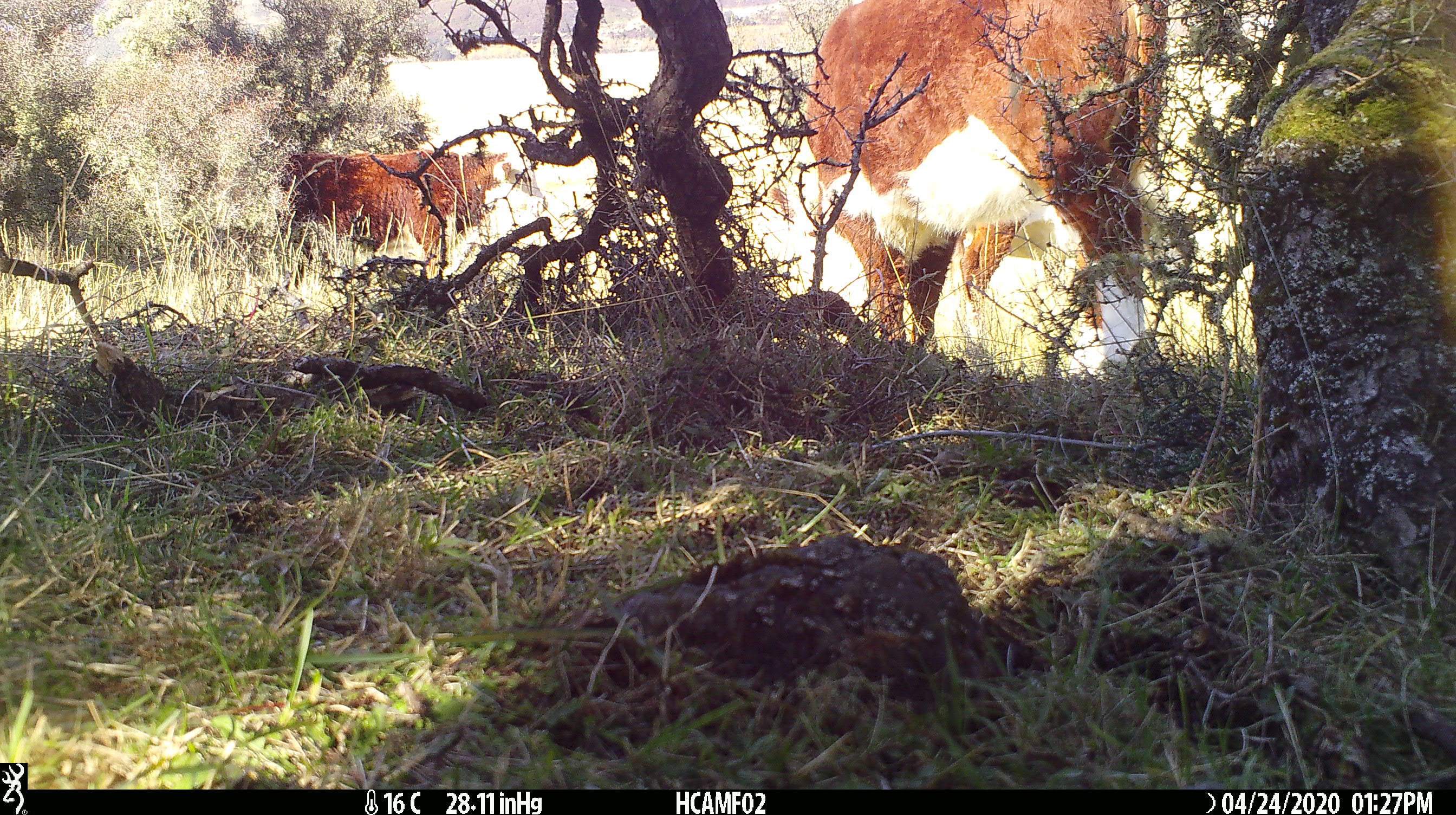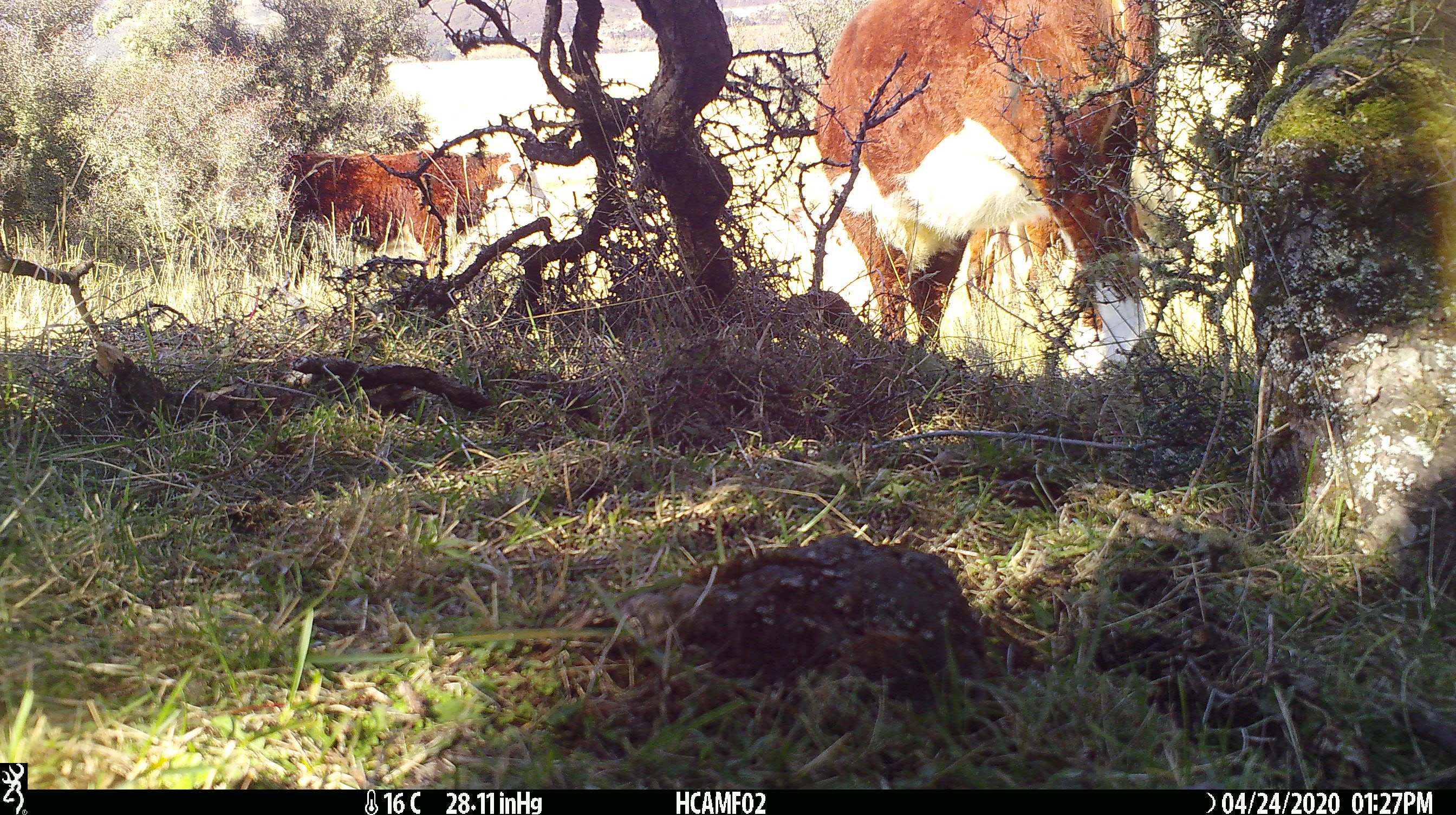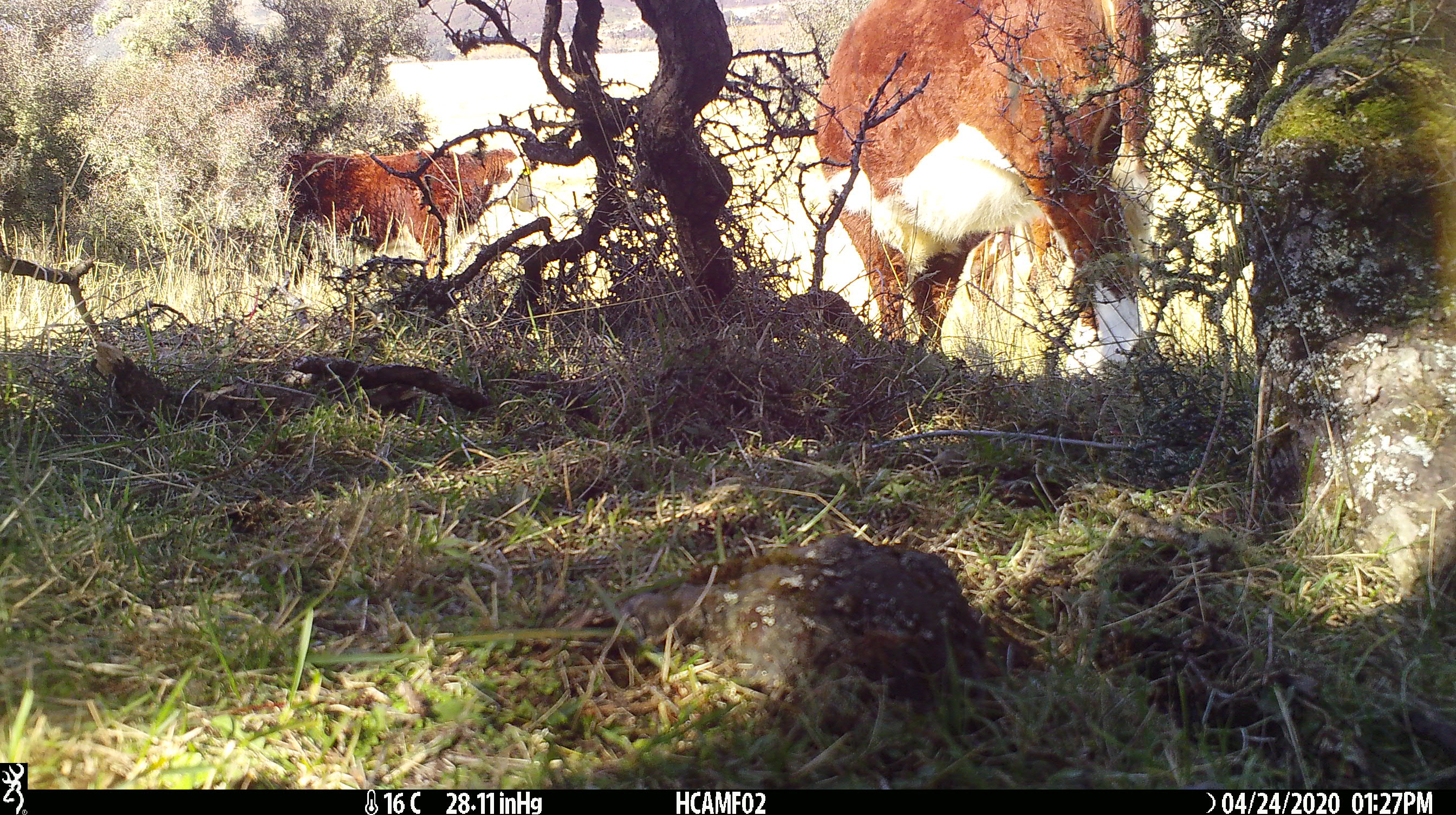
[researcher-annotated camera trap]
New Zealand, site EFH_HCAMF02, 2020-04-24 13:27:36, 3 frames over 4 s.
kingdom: Animalia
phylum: Chordata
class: Mammalia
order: Artiodactyla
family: Bovidae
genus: Bos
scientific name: Bos taurus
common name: domestic cow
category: cow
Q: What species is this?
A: Cow (domestic cow) (Bos taurus).